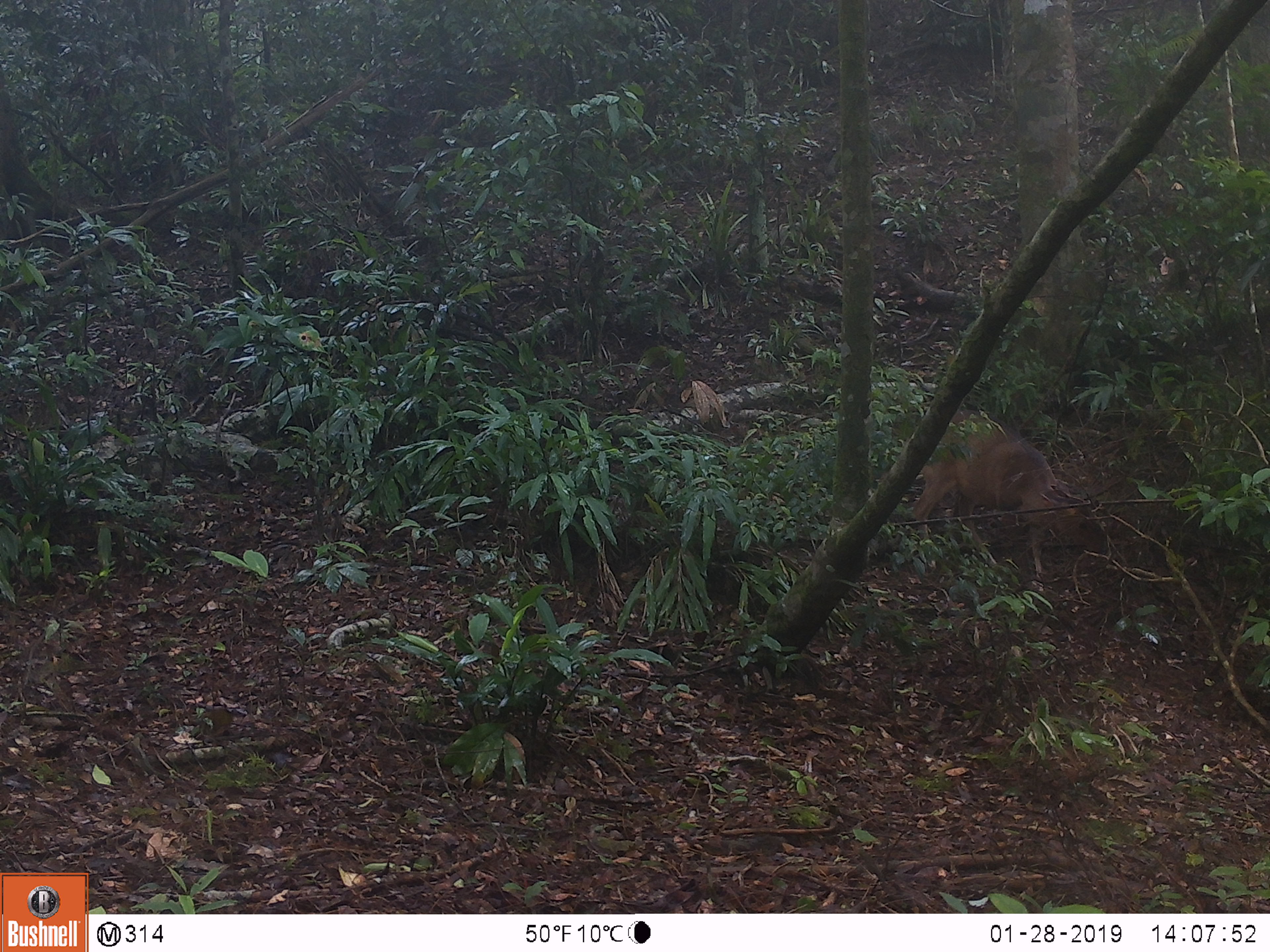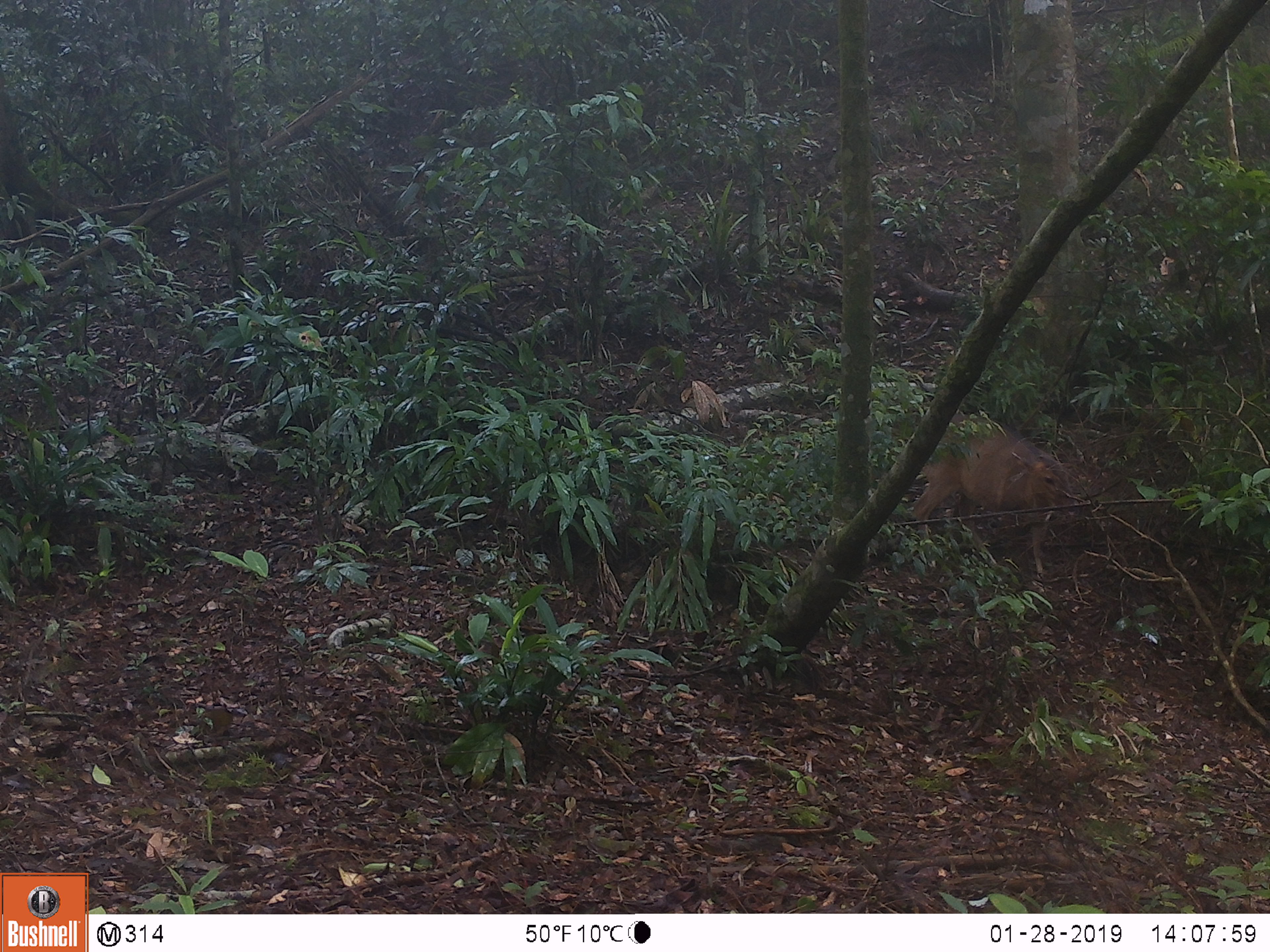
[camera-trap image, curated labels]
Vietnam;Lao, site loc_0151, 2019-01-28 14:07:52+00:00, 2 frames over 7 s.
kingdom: Animalia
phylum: Chordata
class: Mammalia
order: Artiodactyla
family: Cervidae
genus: Muntiacus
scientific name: Muntiacus vuquangensis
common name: large-antlered muntjac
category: large antlered muntjac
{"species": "large antlered muntjac (large-antlered muntjac) (Muntiacus vuquangensis)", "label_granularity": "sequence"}